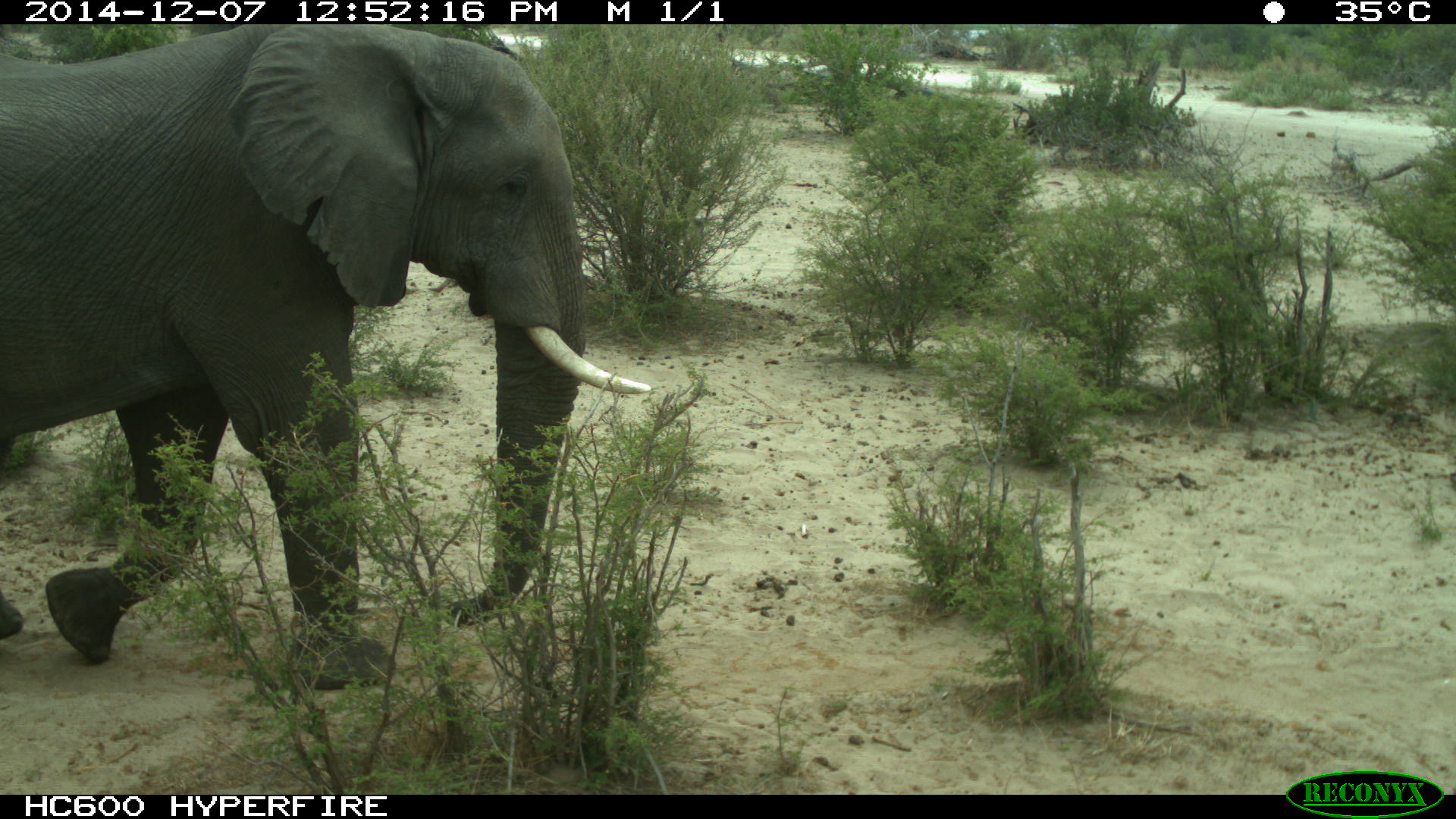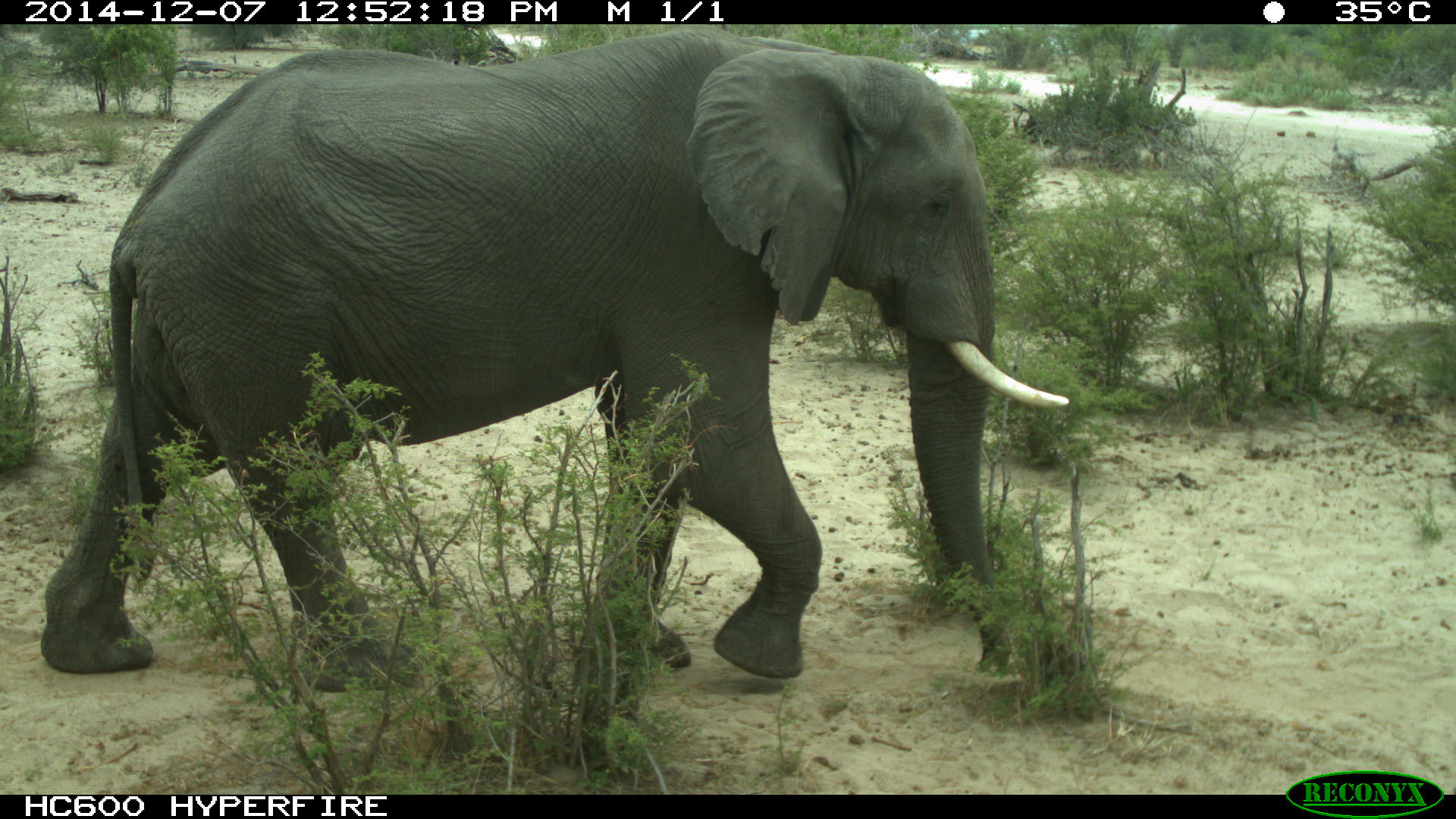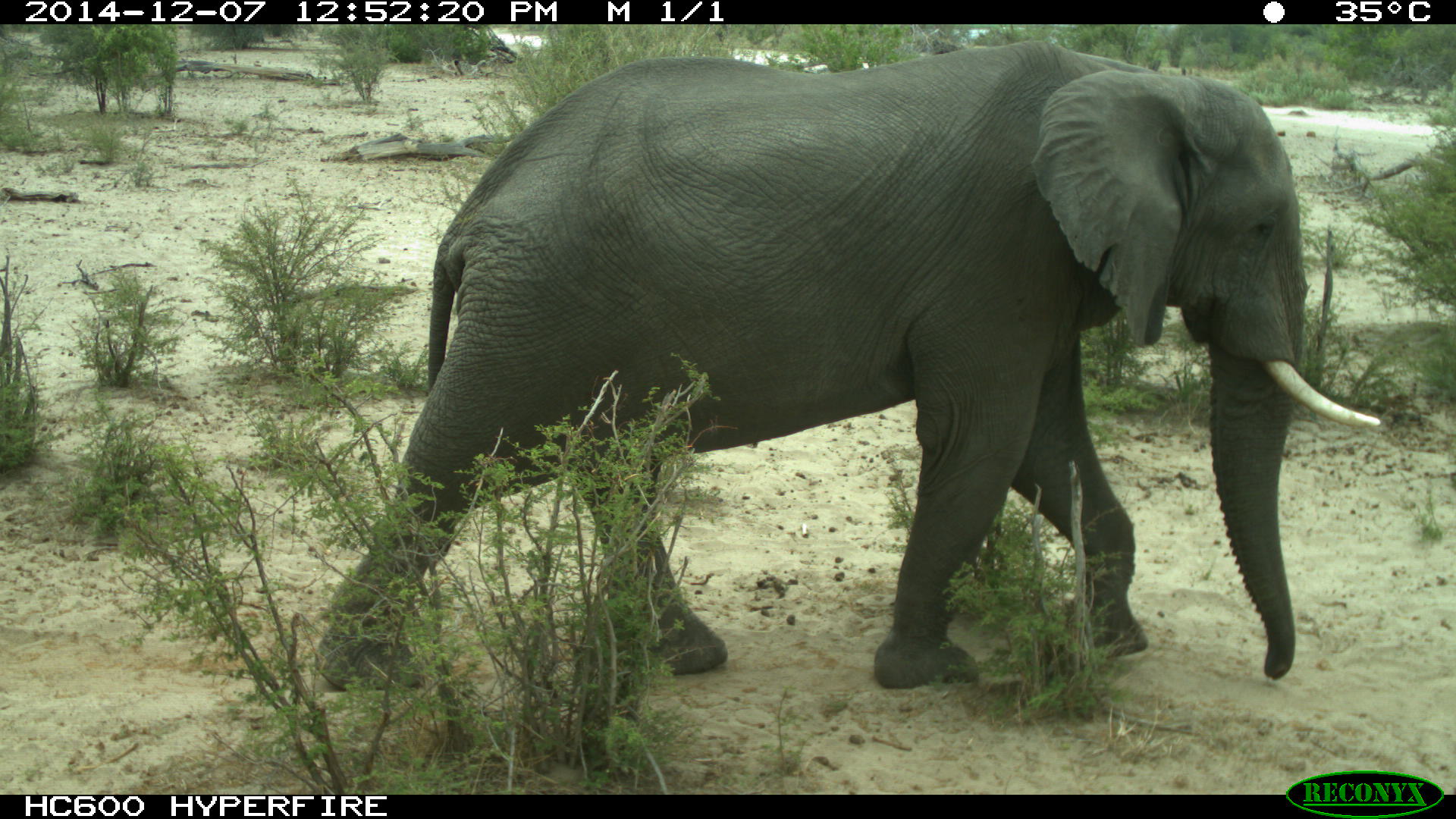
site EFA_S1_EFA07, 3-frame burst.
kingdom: Animalia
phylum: Chordata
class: Mammalia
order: Proboscidea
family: Elephantidae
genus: Loxodonta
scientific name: Loxodonta africana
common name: african bush elephant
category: elephant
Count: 1.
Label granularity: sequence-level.